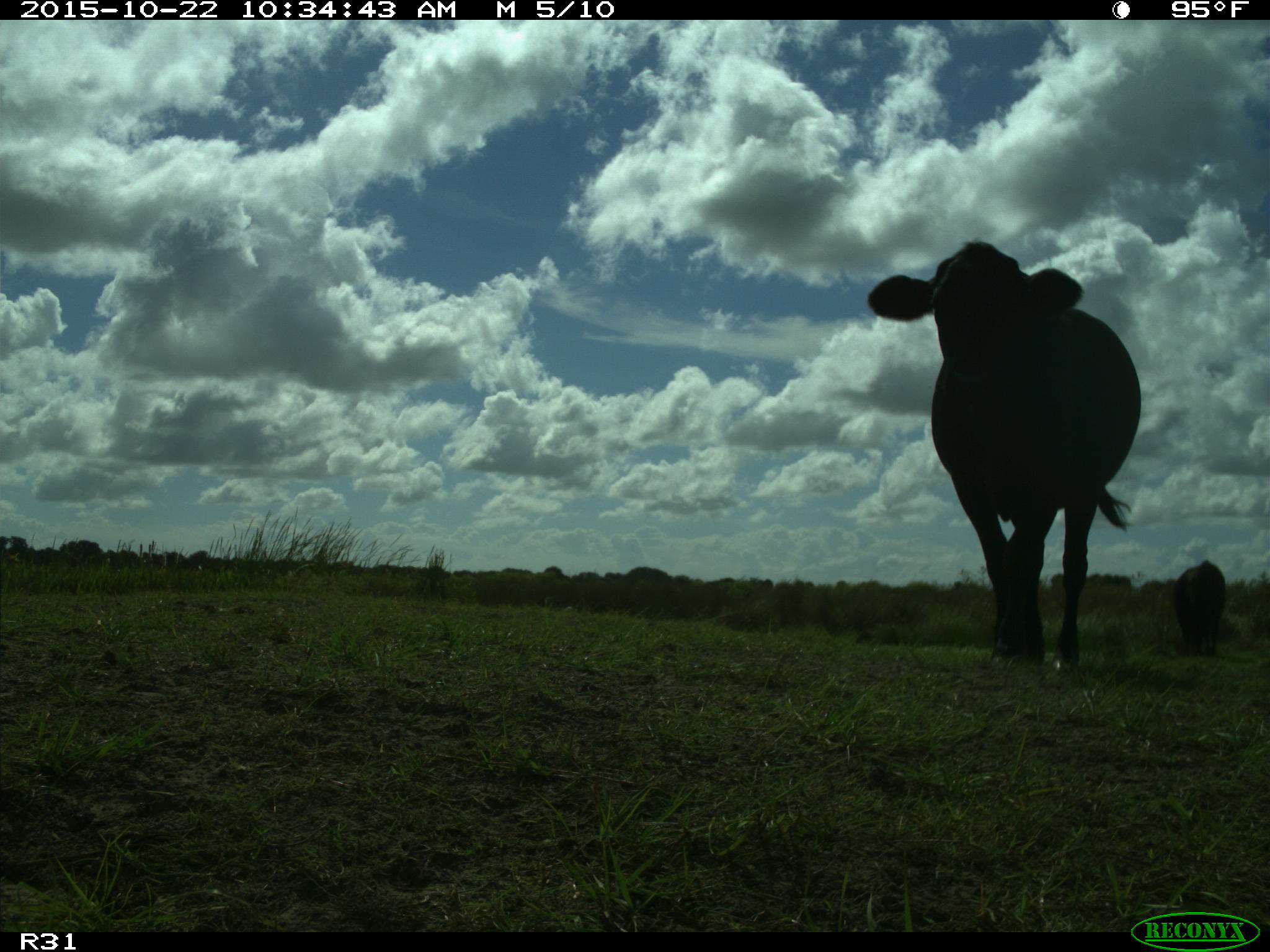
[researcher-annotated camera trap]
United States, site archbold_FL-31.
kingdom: Animalia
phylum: Chordata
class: Mammalia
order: Artiodactyla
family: Bovidae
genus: Bos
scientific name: Bos taurus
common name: domestic cow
Bos taurus (domestic cow).